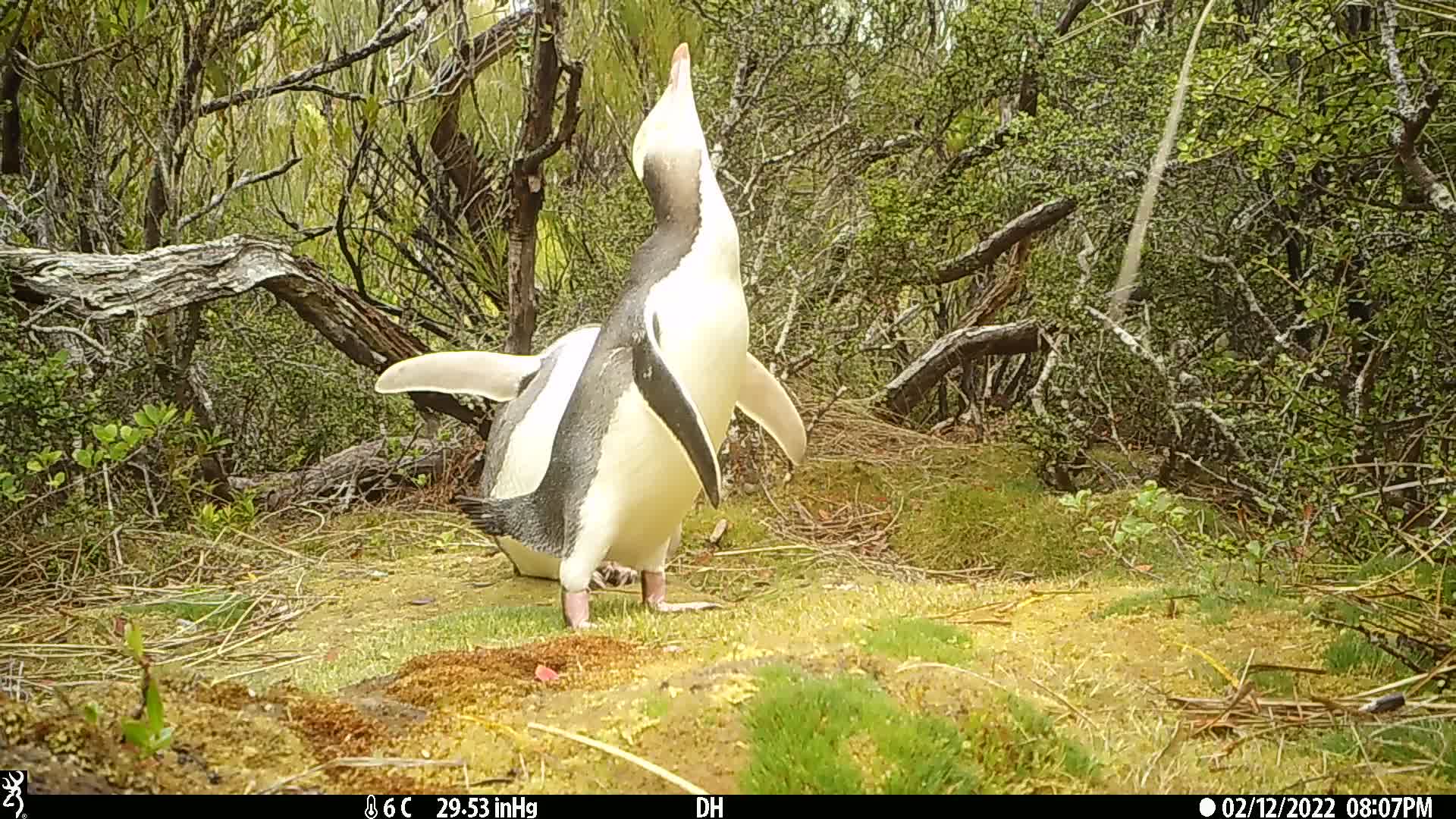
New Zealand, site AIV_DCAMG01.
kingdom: Animalia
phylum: Chordata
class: Aves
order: Sphenisciformes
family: Spheniscidae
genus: Megadyptes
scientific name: Megadyptes antipodes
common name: yellow-eyed penguin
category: yellow eyed penguin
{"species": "yellow eyed penguin (yellow-eyed penguin) (Megadyptes antipodes)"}